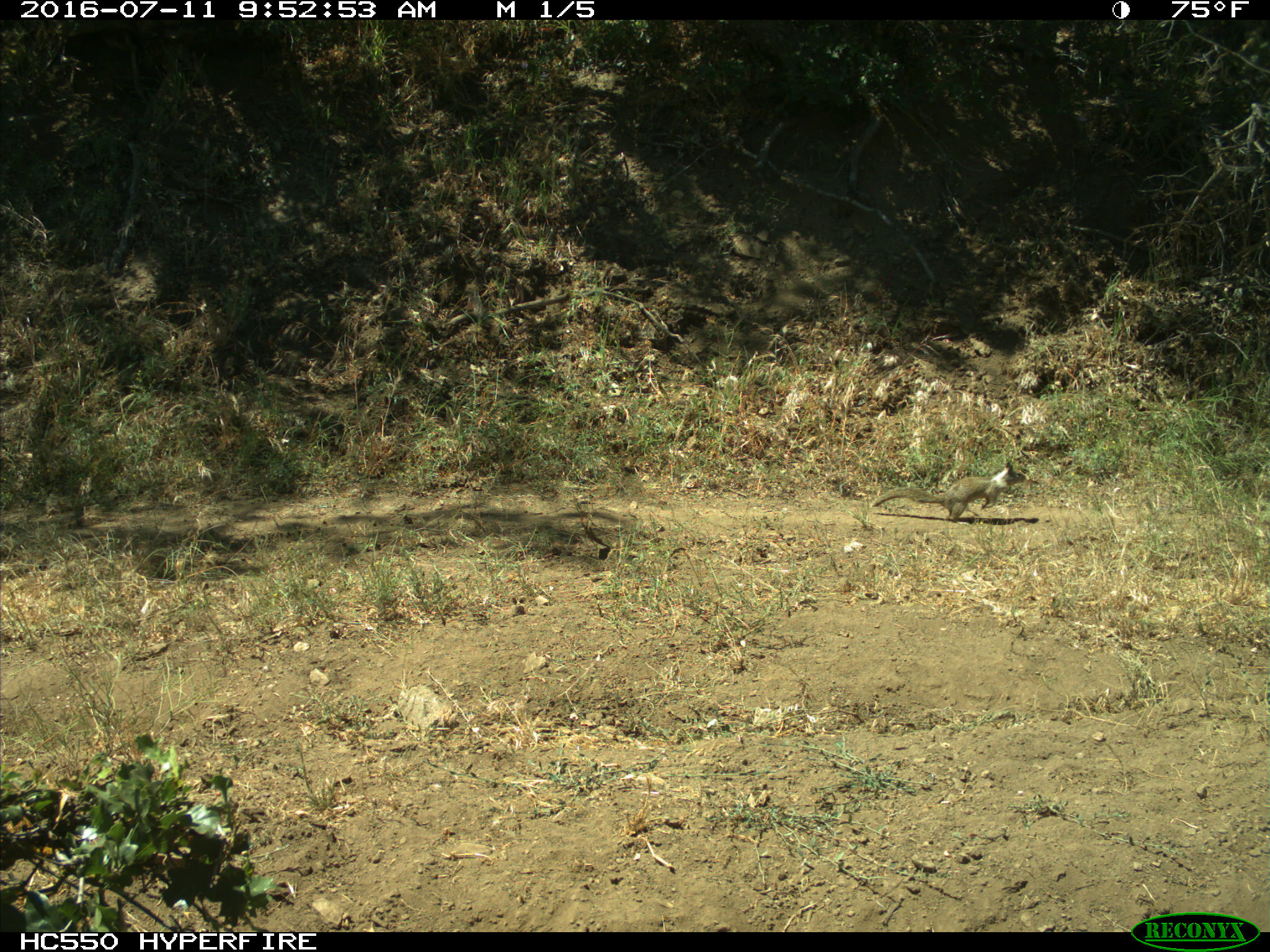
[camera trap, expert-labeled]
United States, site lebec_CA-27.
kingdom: Animalia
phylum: Chordata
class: Mammalia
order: Rodentia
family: Sciuridae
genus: Otospermophilus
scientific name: Otospermophilus beecheyi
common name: california ground squirrel